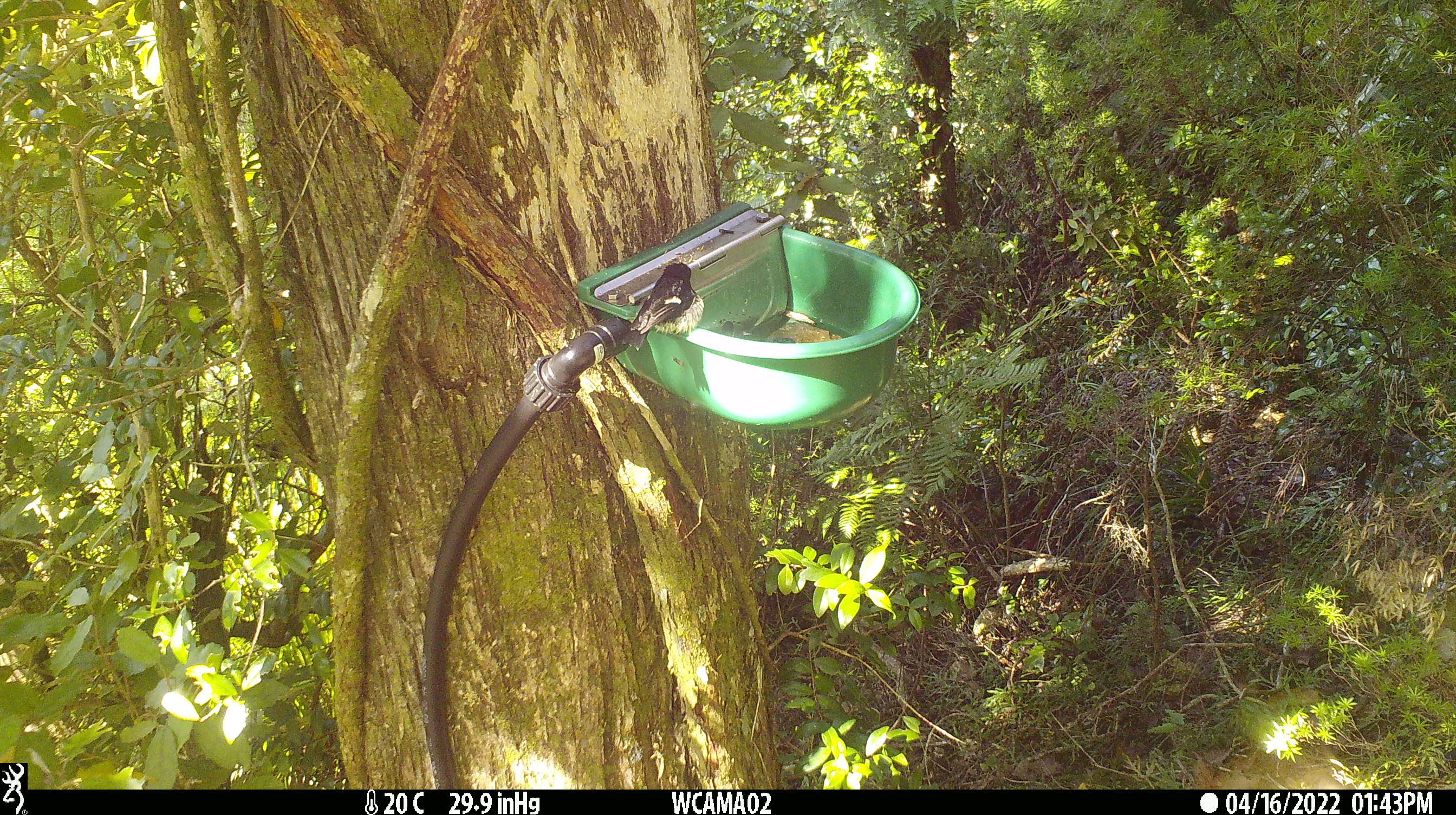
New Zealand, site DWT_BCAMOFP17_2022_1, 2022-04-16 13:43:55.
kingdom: Animalia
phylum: Chordata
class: Aves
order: Passeriformes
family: Petroicidae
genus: Petroica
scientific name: Petroica macrocephala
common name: tomtit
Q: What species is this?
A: Tomtit (Petroica macrocephala).